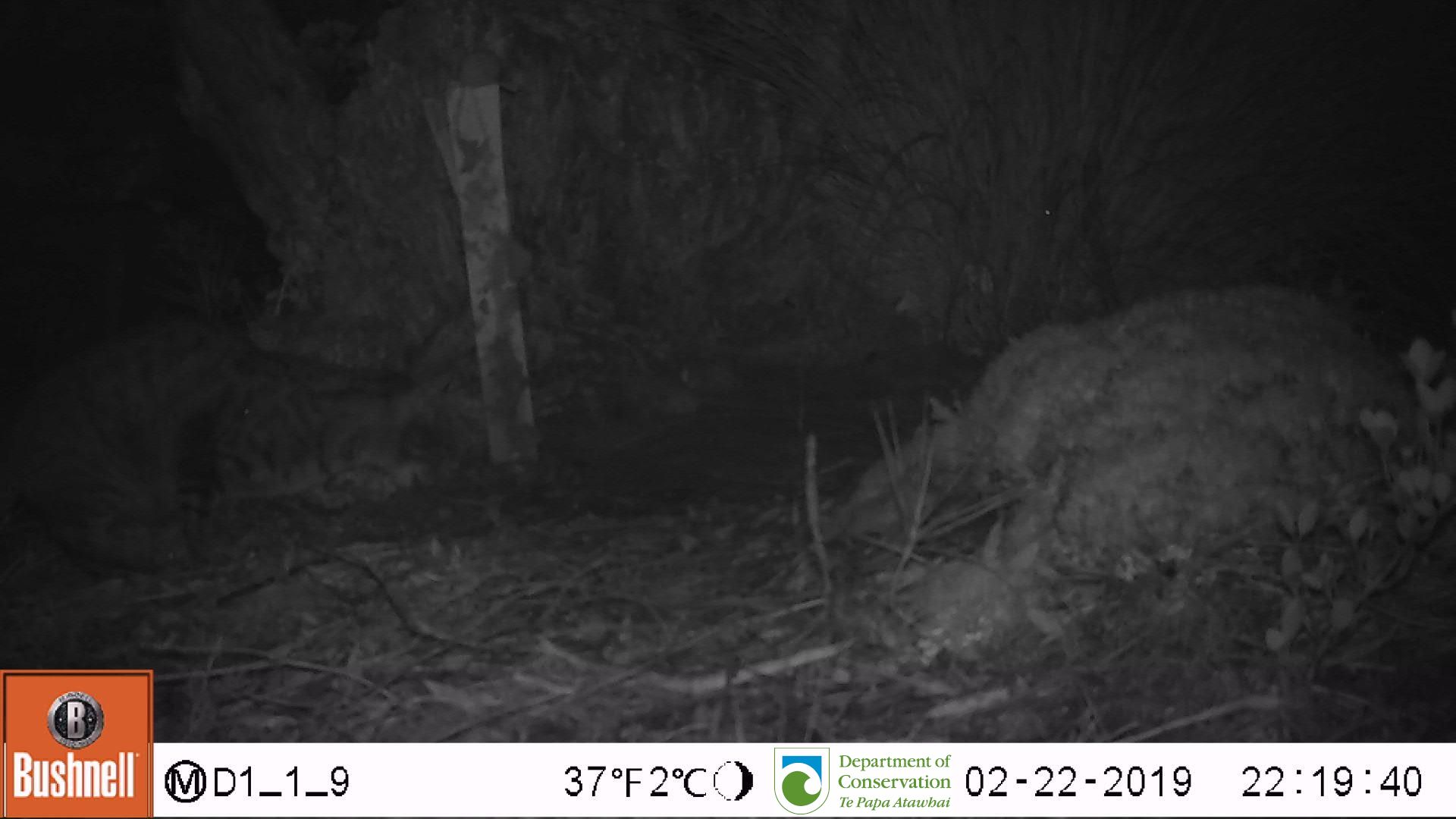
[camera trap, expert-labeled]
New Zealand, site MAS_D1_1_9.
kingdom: Animalia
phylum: Chordata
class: Mammalia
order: Carnivora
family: Felidae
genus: Felis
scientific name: Felis catus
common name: domestic cat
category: cat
Cat (domestic cat) (Felis catus).